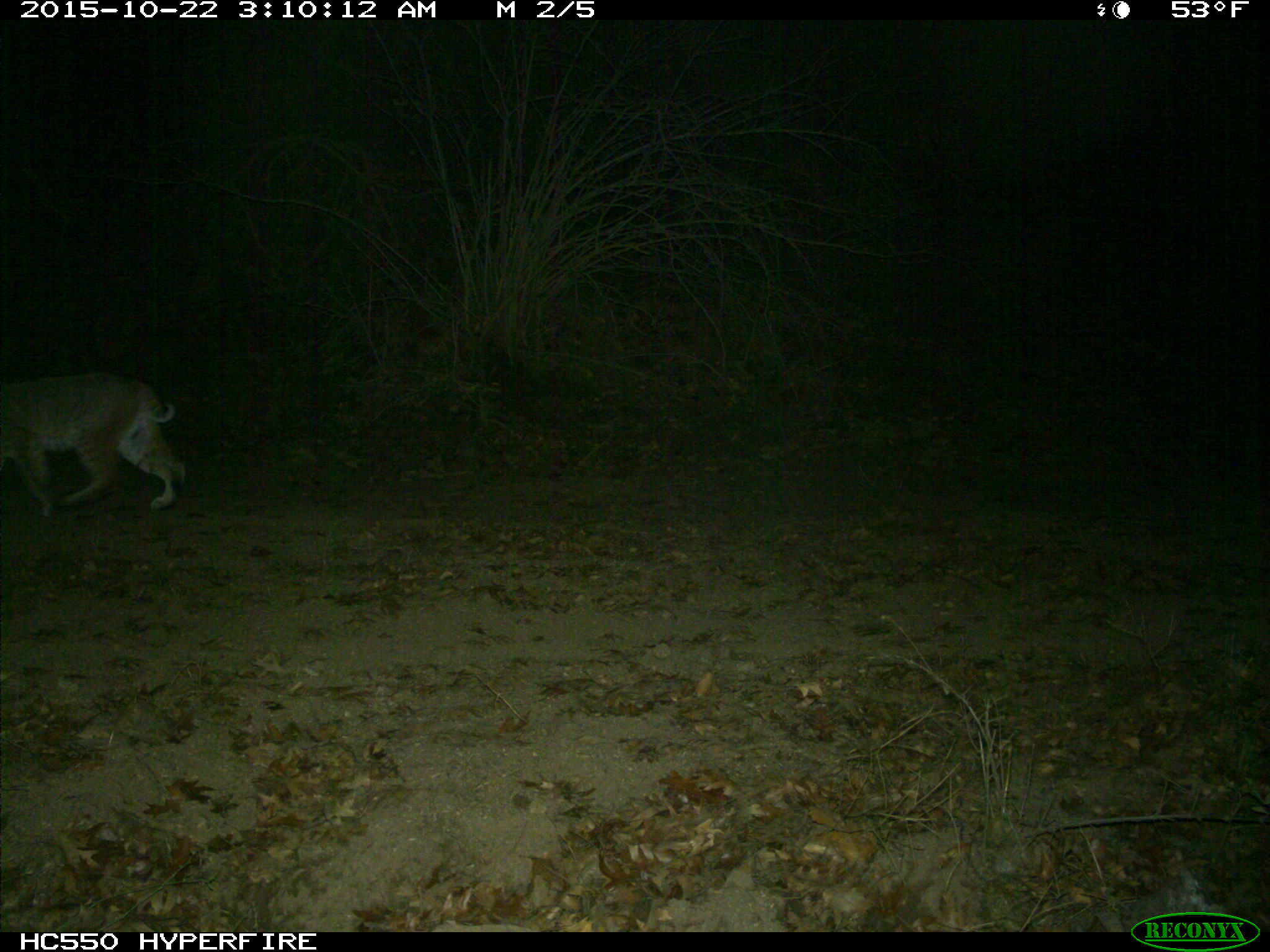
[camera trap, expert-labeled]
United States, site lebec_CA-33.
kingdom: Animalia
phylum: Chordata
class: Mammalia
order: Carnivora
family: Felidae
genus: Lynx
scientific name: Lynx rufus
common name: bobcat